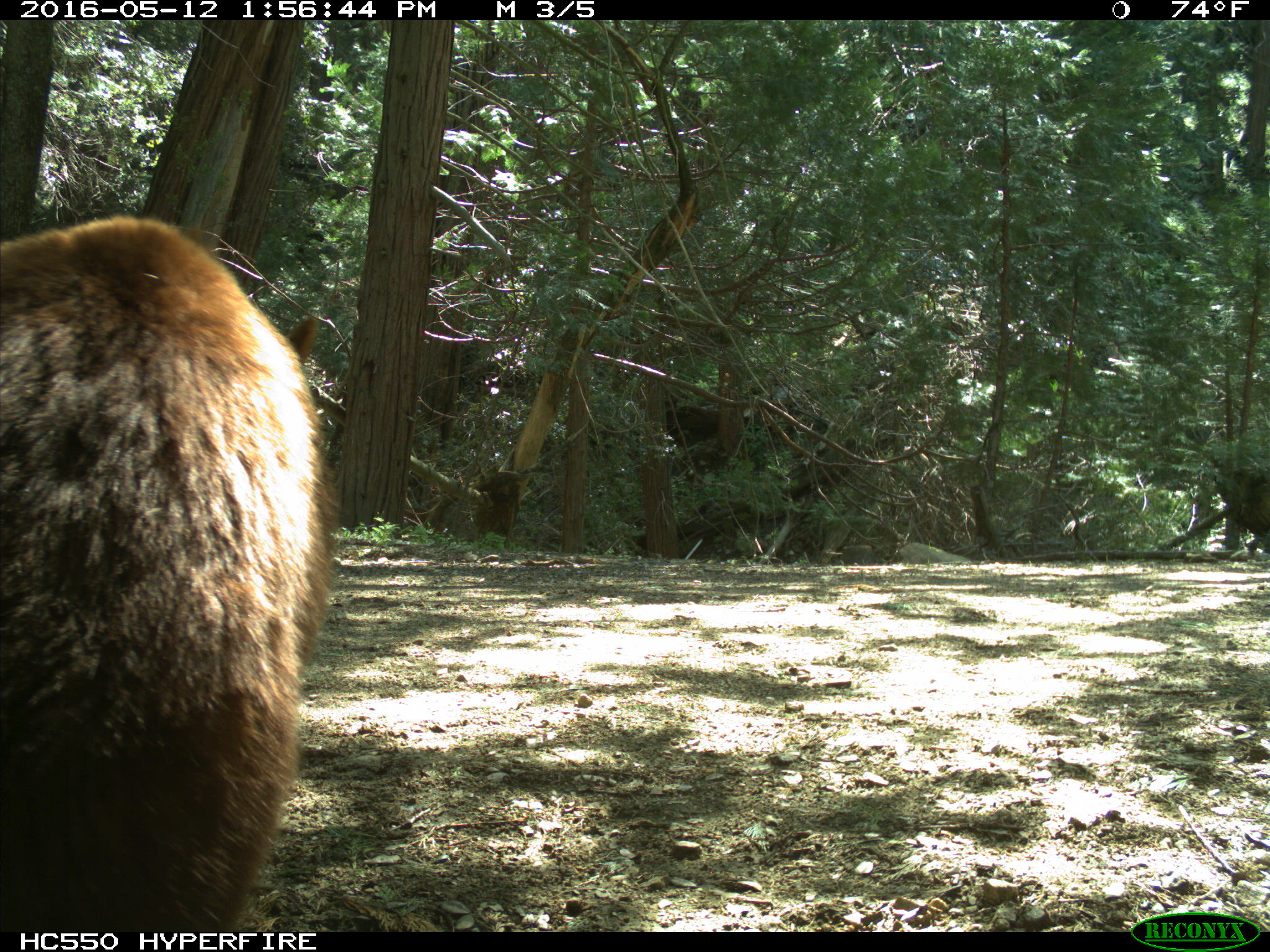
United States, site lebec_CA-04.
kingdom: Animalia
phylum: Chordata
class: Mammalia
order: Carnivora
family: Ursidae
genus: Ursus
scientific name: Ursus americanus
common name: american black bear